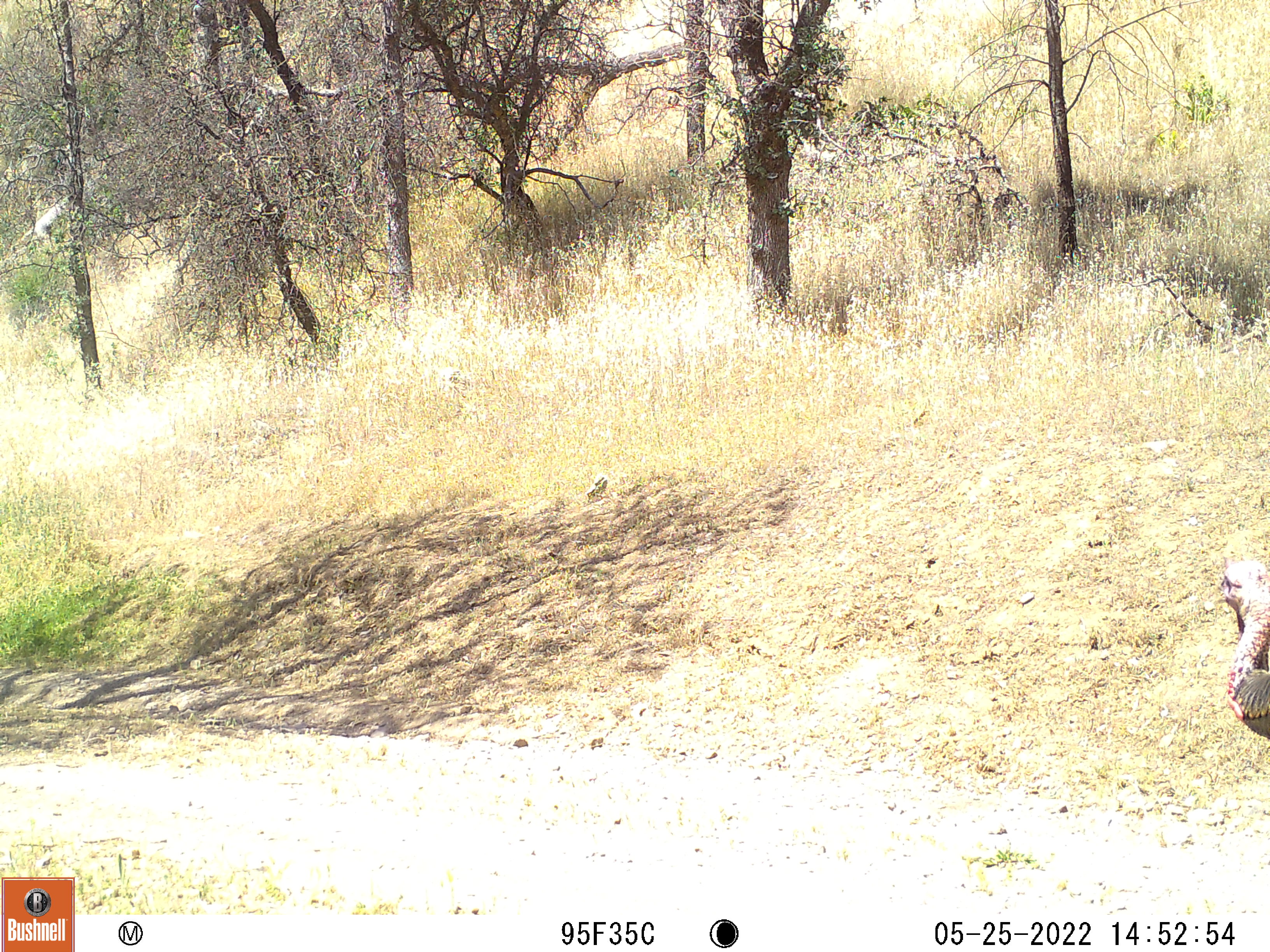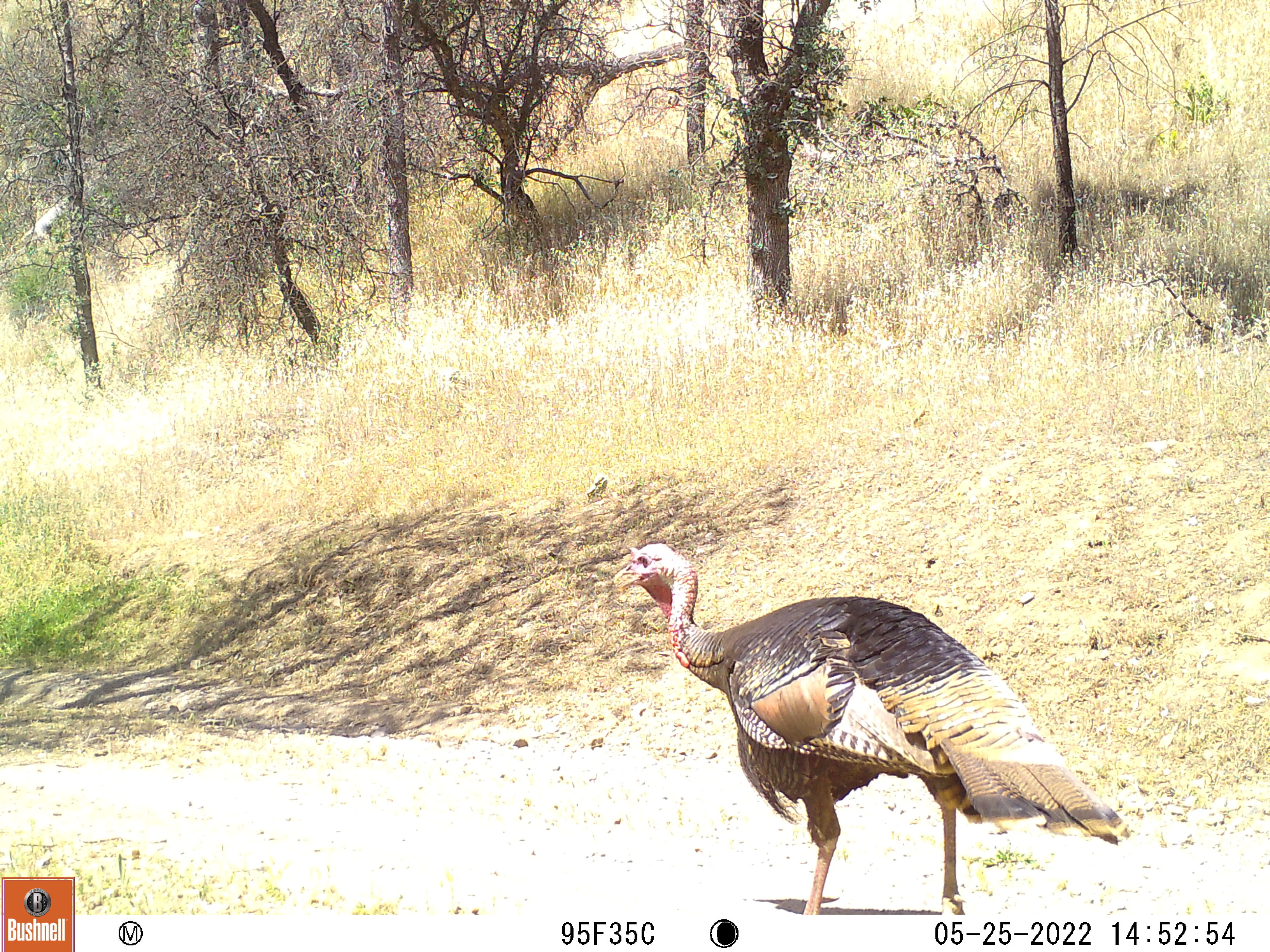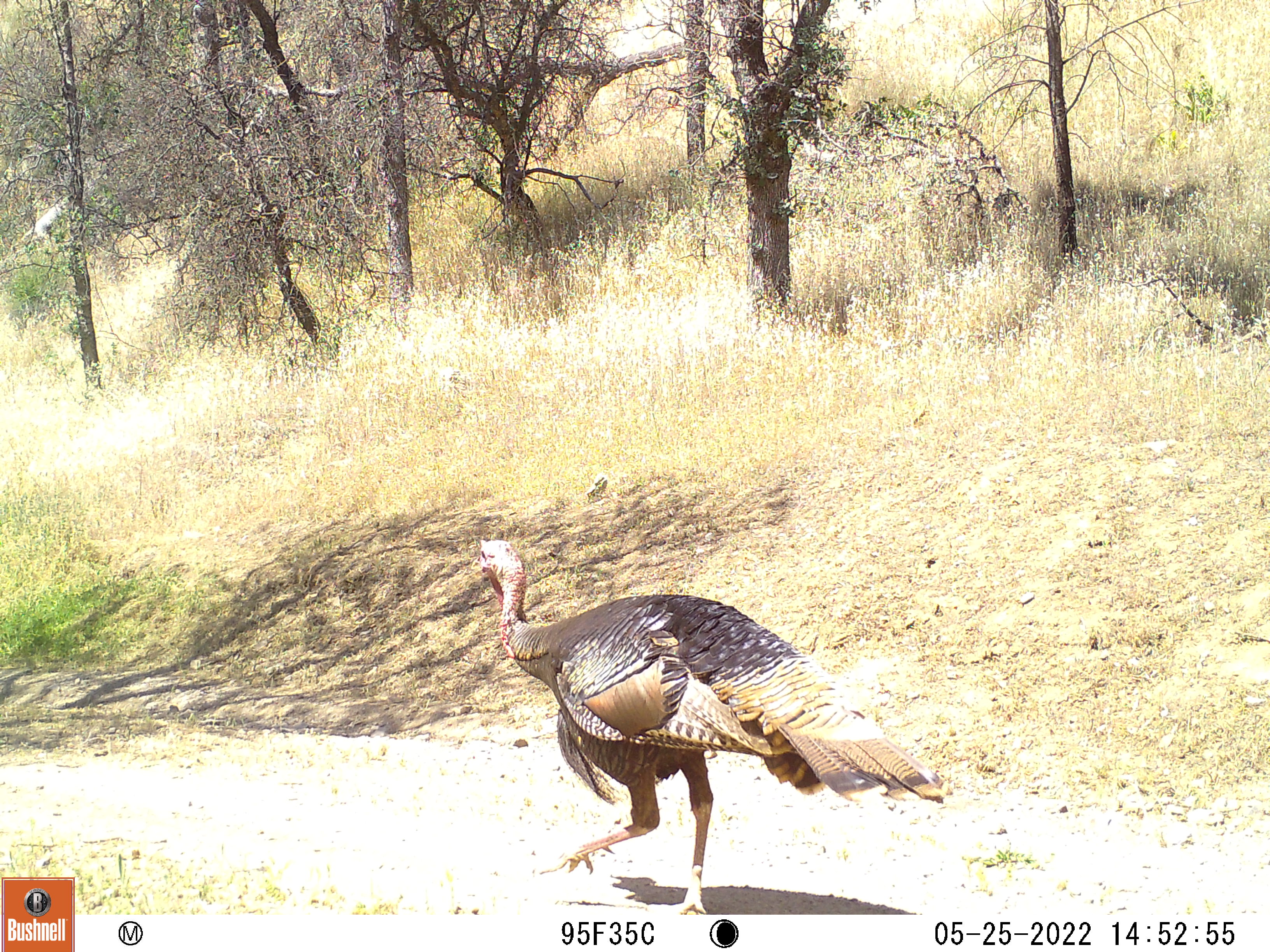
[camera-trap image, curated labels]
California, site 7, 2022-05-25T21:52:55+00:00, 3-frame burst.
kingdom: Animalia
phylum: Chordata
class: Aves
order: Galliformes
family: Phasianidae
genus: Meleagris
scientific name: Meleagris gallopavo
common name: turkey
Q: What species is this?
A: Turkey (Meleagris gallopavo).